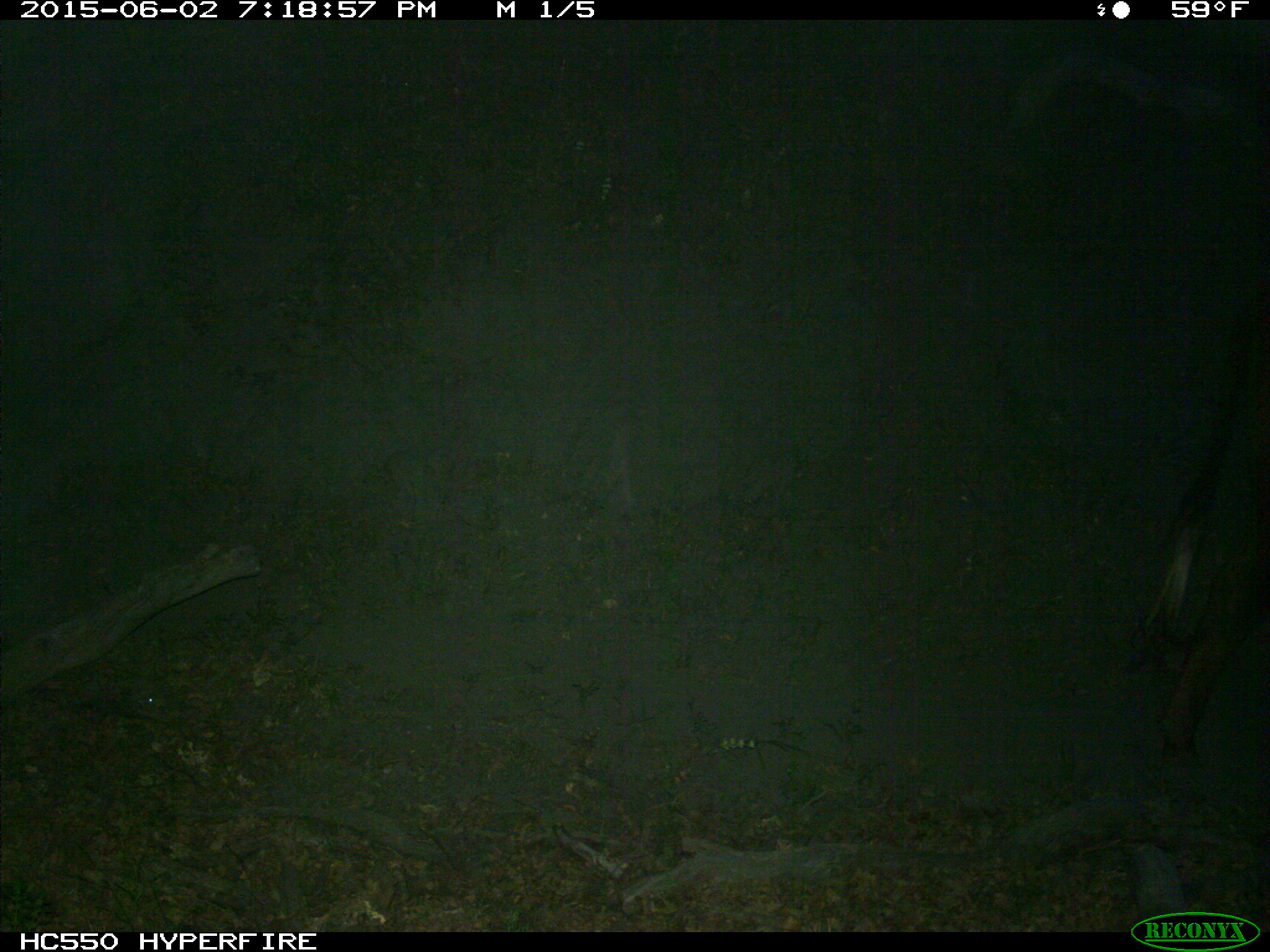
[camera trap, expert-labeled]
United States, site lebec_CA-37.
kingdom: Animalia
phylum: Chordata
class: Mammalia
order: Artiodactyla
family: Bovidae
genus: Bos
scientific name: Bos taurus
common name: domestic cow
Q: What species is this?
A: Bos taurus (domestic cow).